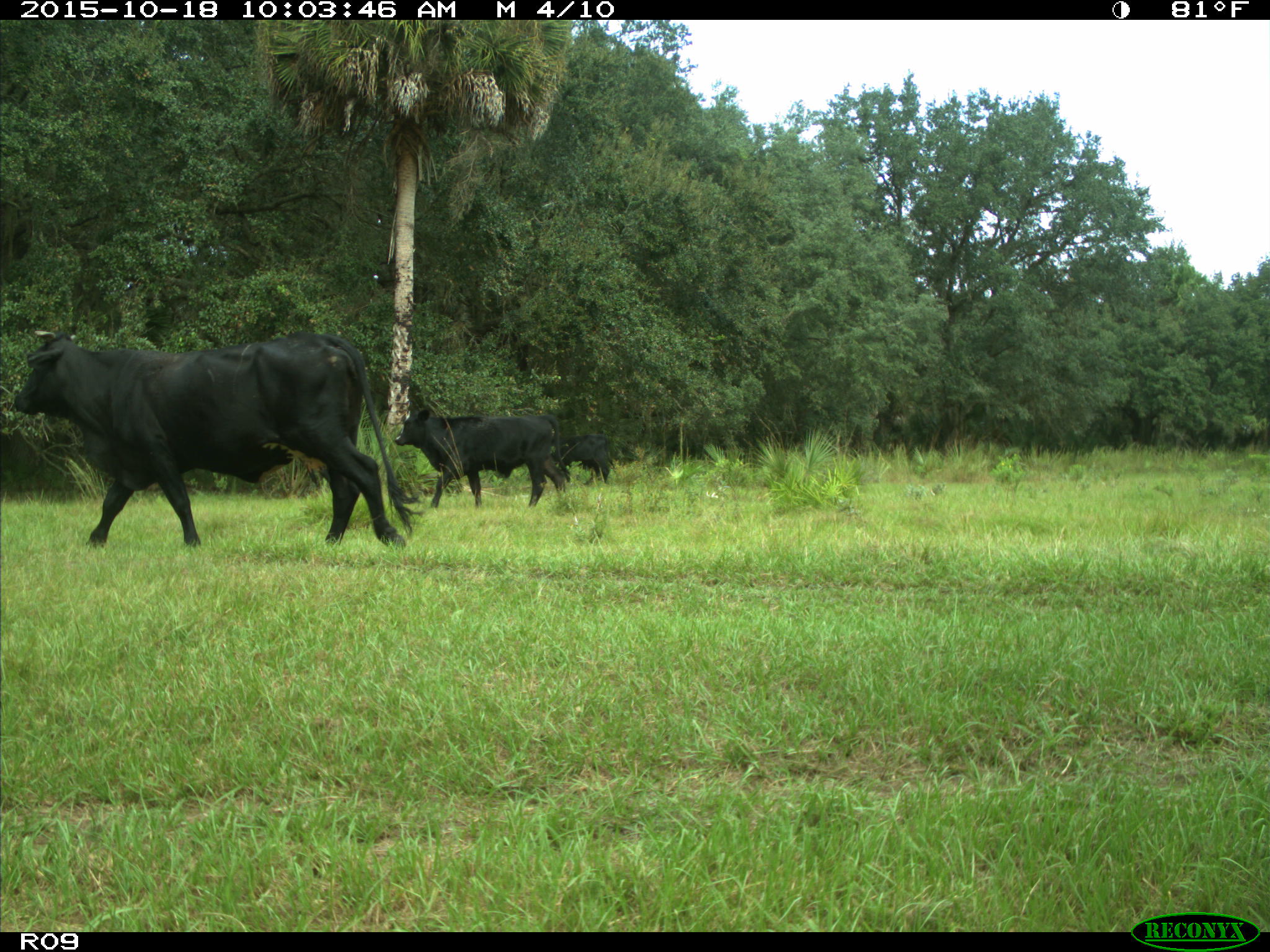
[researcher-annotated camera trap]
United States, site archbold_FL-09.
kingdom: Animalia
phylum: Chordata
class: Mammalia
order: Artiodactyla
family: Bovidae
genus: Bos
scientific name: Bos taurus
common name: domestic cow